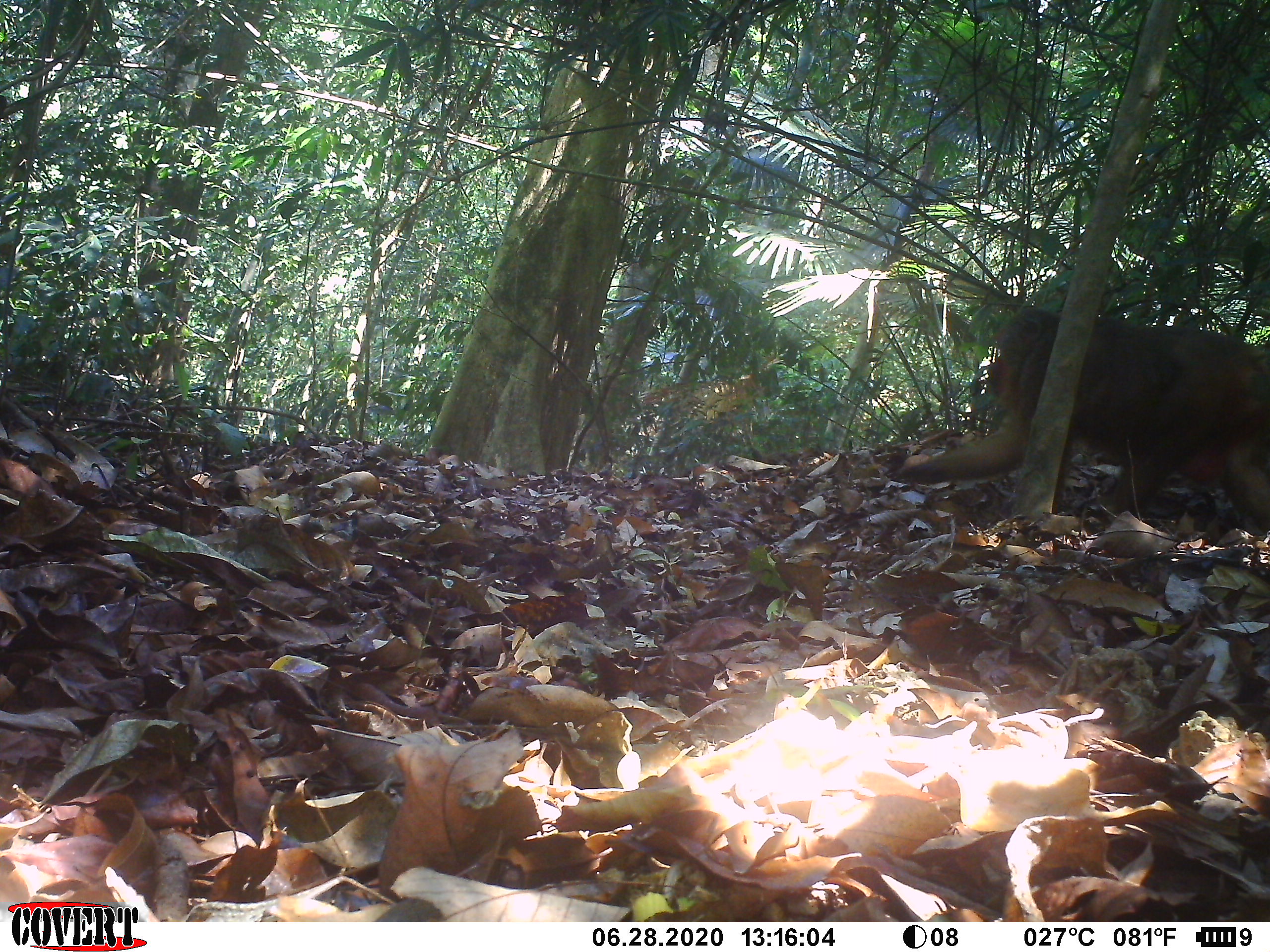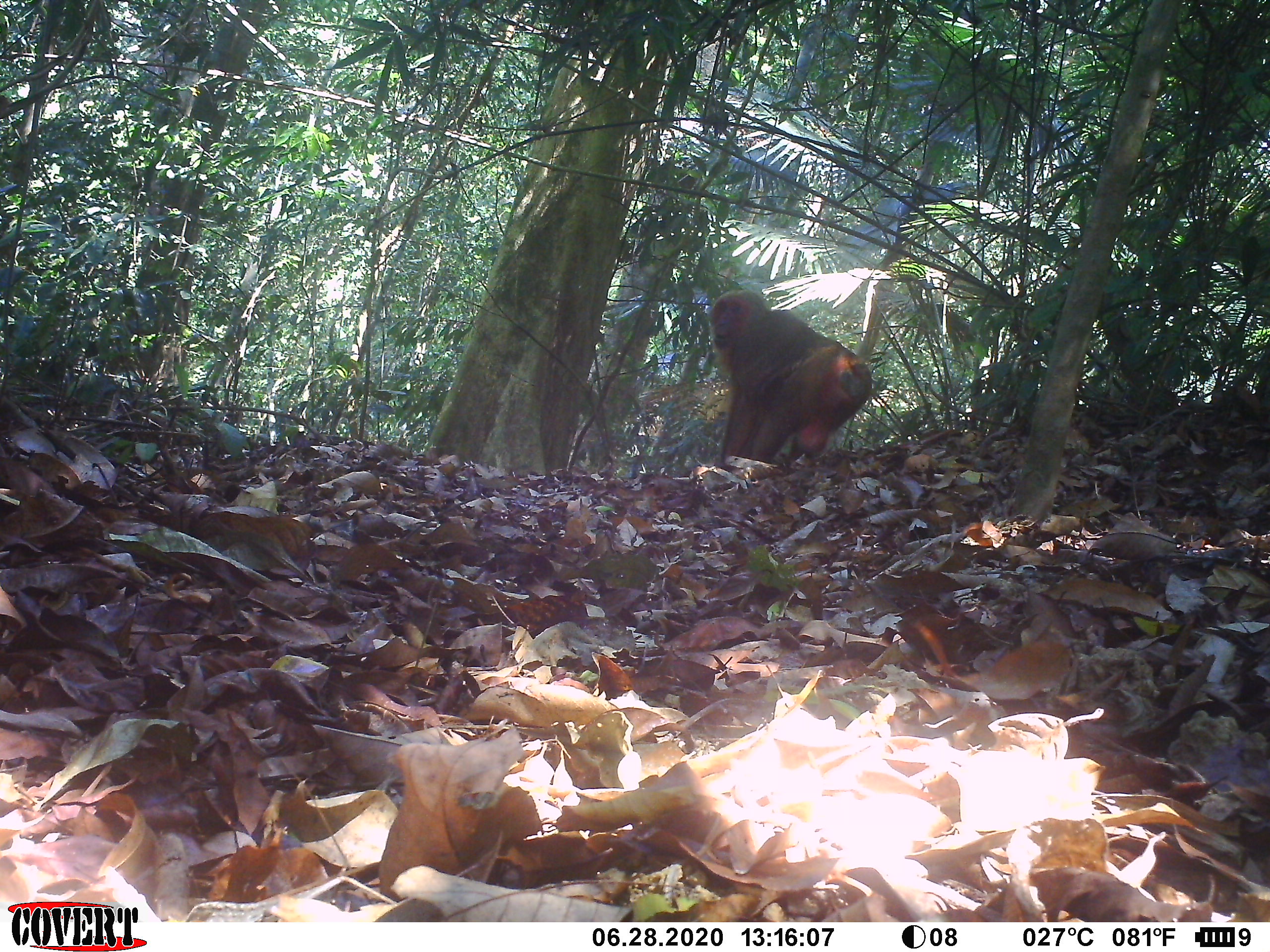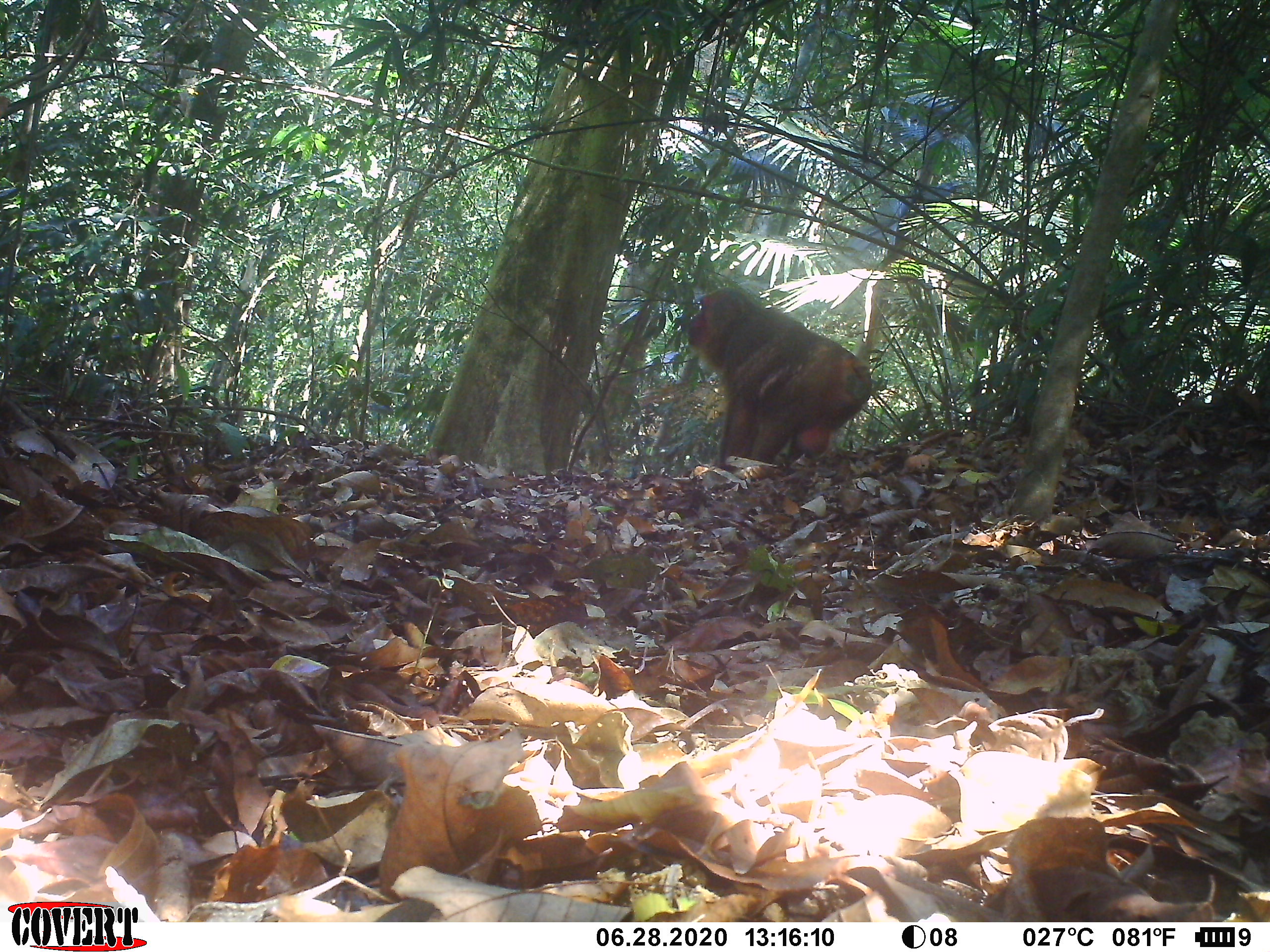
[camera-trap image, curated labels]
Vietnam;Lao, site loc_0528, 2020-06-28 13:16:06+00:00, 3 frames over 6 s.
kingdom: Animalia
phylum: Chordata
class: Mammalia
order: Primates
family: Cercopithecidae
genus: Macaca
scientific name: Macaca arctoides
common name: stump-tailed macaque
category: stump tailed macaque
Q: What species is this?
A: Stump tailed macaque (stump-tailed macaque) (Macaca arctoides).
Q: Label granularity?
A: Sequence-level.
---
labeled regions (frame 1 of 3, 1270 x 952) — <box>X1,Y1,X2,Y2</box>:
stump tailed macaque: <box>882,303,1270,538</box>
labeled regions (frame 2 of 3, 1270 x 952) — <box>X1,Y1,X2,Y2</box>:
stump tailed macaque: <box>705,286,874,473</box>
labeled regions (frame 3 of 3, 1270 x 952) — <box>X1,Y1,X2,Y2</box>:
stump tailed macaque: <box>685,285,875,475</box>